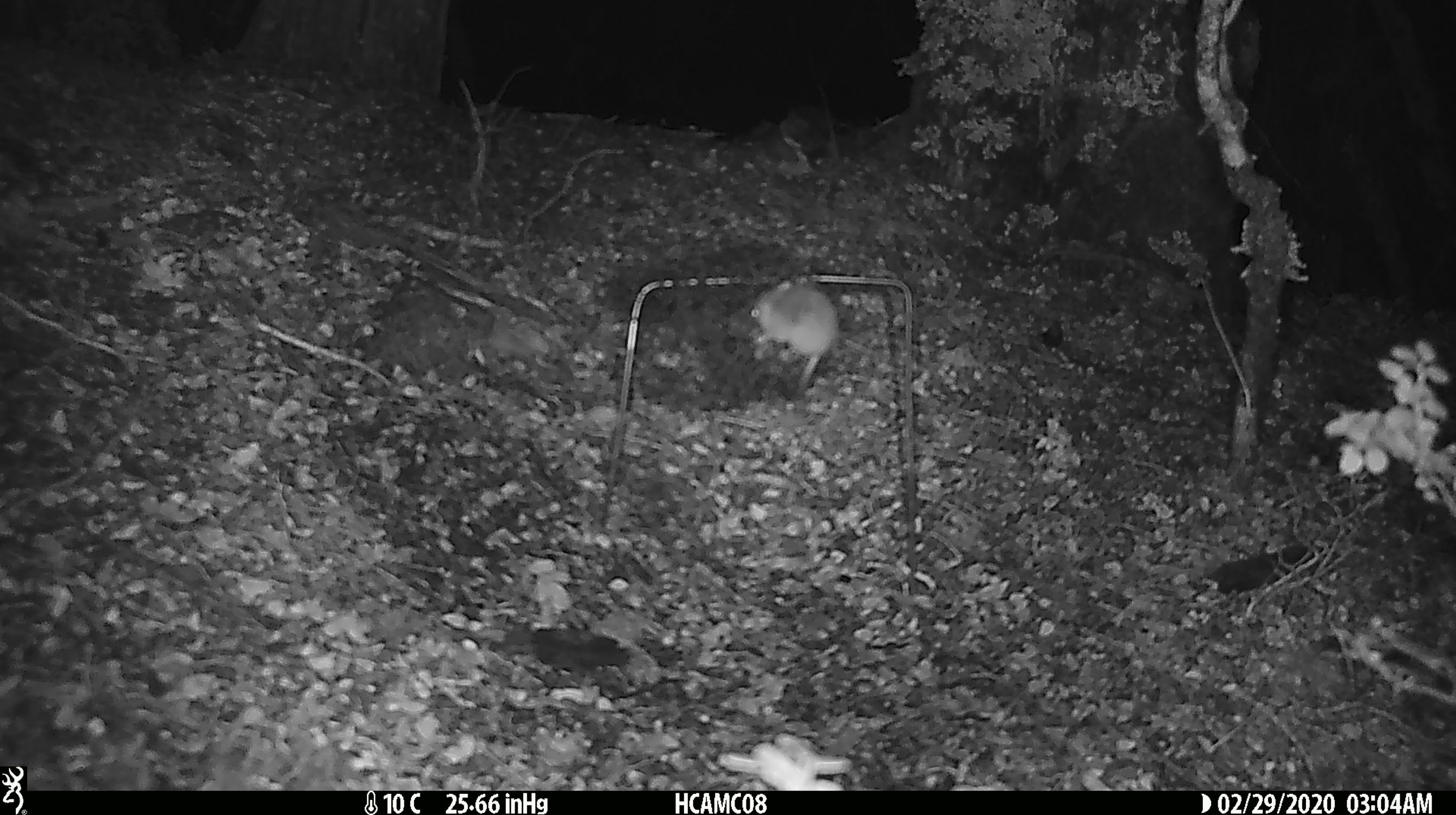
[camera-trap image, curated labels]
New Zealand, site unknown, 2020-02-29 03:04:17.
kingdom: Animalia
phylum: Chordata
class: Mammalia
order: Rodentia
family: Muridae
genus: Mus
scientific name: Mus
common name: mouse